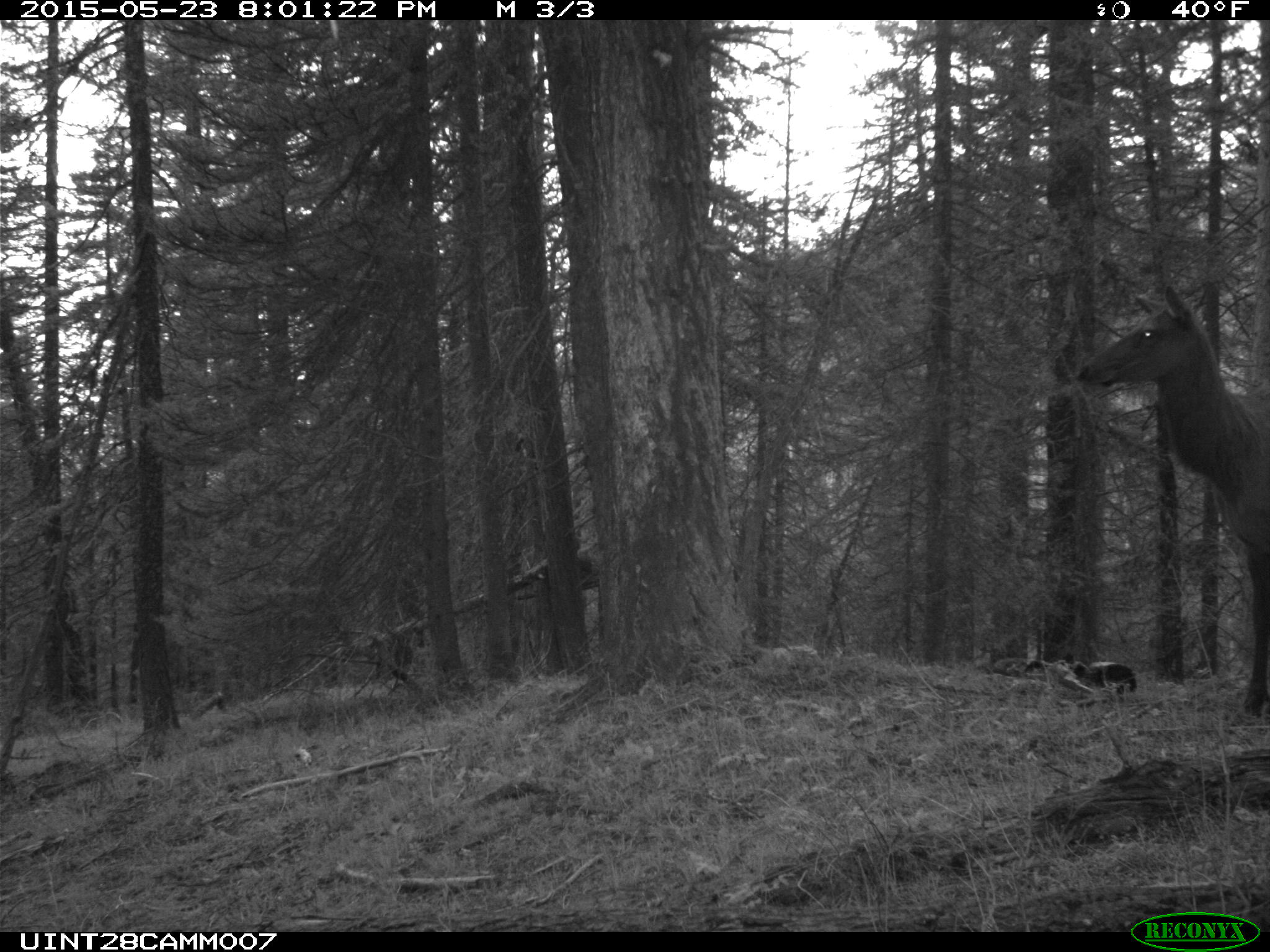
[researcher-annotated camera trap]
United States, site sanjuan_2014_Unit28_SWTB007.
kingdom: Animalia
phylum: Chordata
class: Mammalia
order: Artiodactyla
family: Cervidae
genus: Cervus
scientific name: Cervus elaphus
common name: red deer